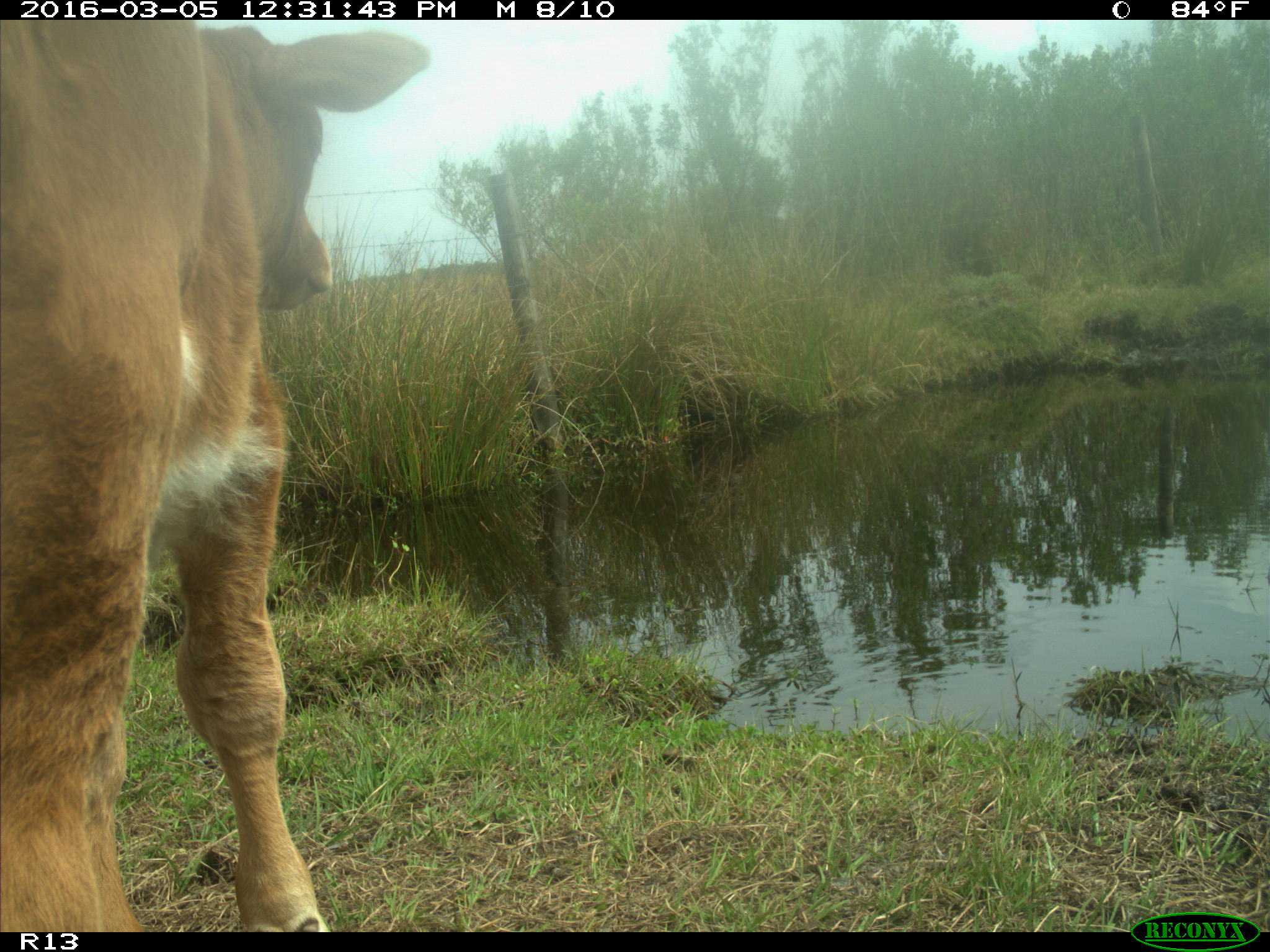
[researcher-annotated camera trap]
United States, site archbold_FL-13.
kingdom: Animalia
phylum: Chordata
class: Mammalia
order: Artiodactyla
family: Bovidae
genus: Bos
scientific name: Bos taurus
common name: domestic cow